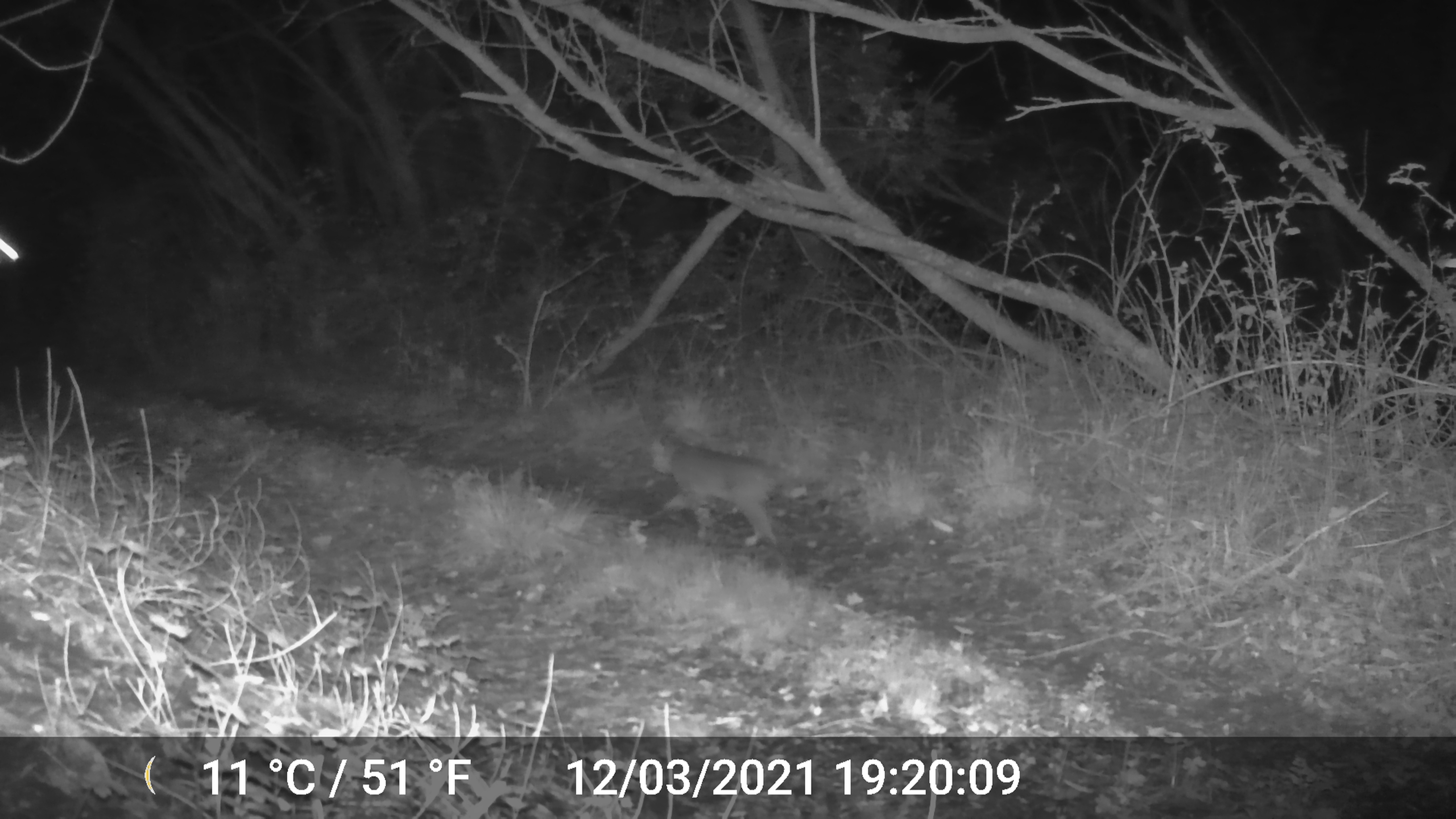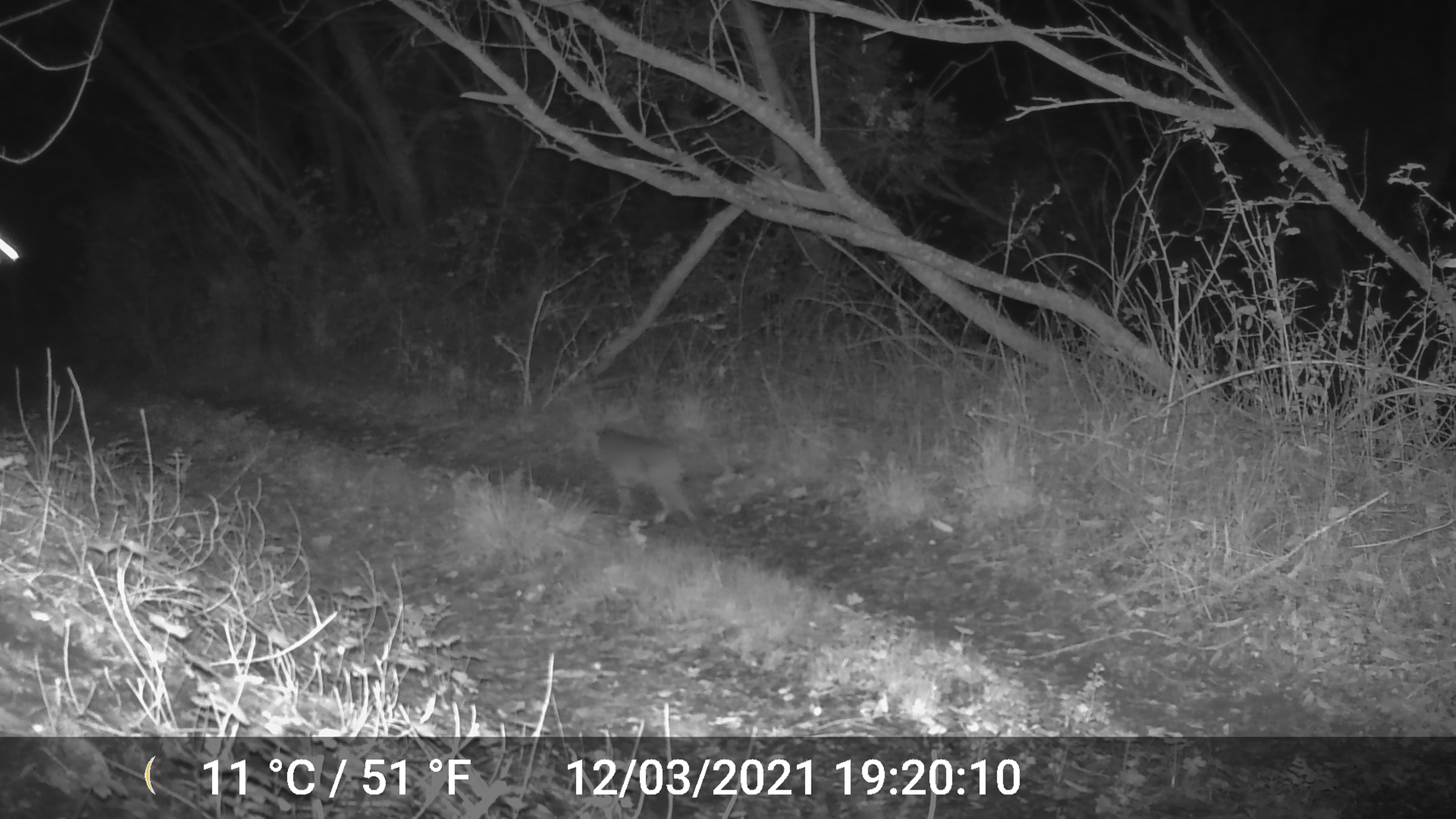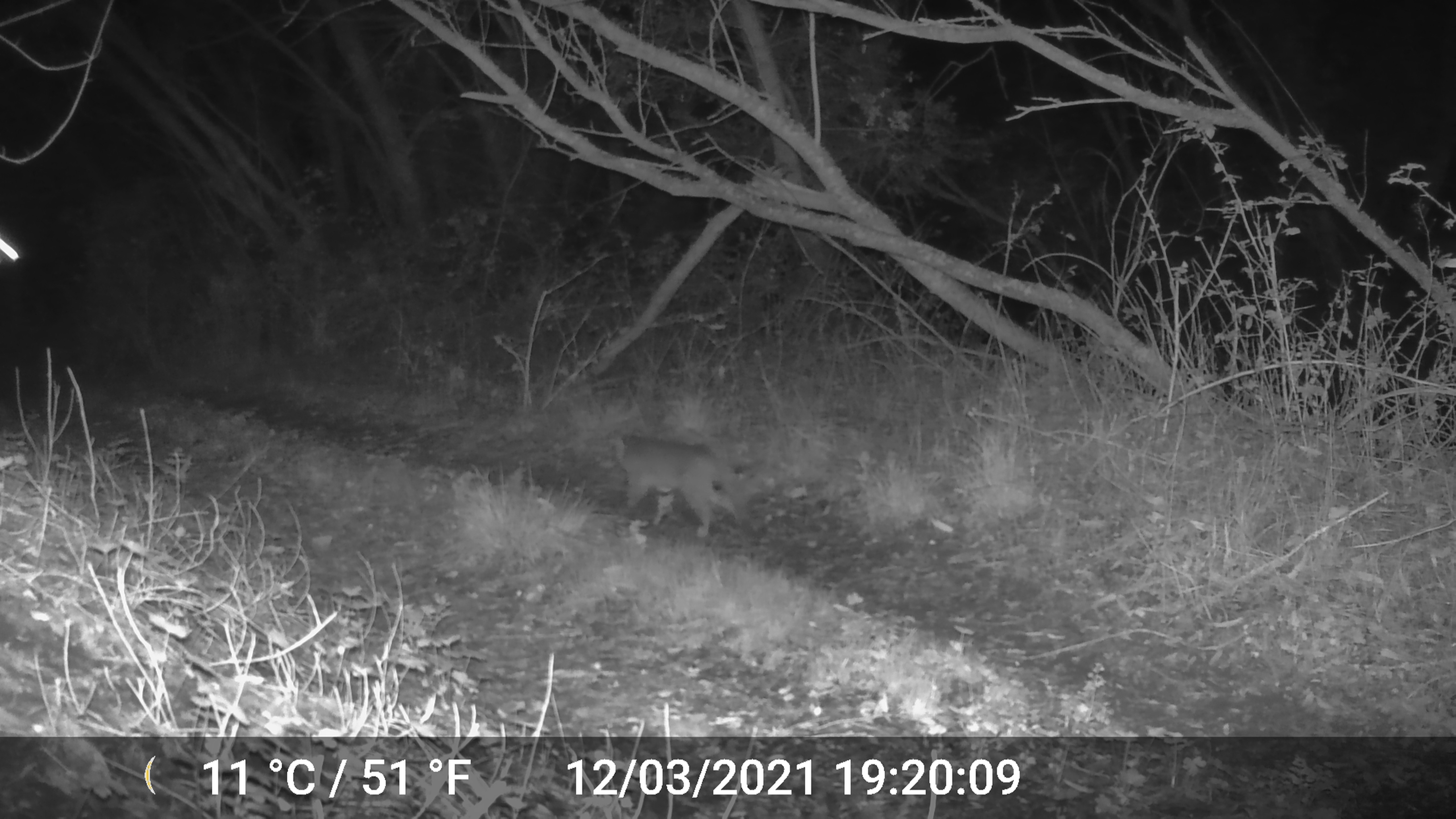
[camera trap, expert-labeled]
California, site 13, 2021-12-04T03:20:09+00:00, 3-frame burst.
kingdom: Animalia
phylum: Chordata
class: Mammalia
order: Carnivora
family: Felidae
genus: Lynx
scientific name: Lynx rufus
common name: bobcat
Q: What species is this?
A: Bobcat (Lynx rufus).